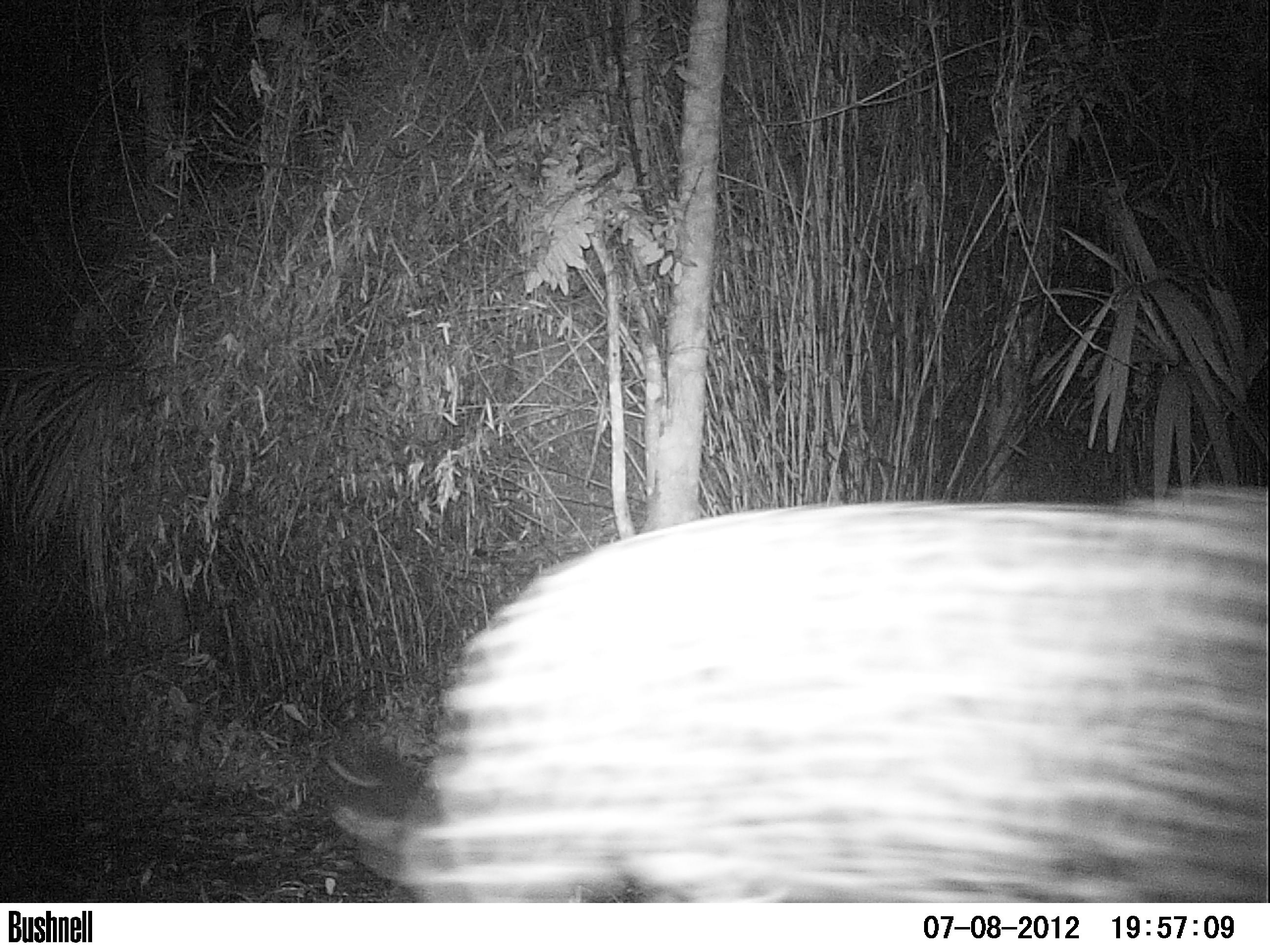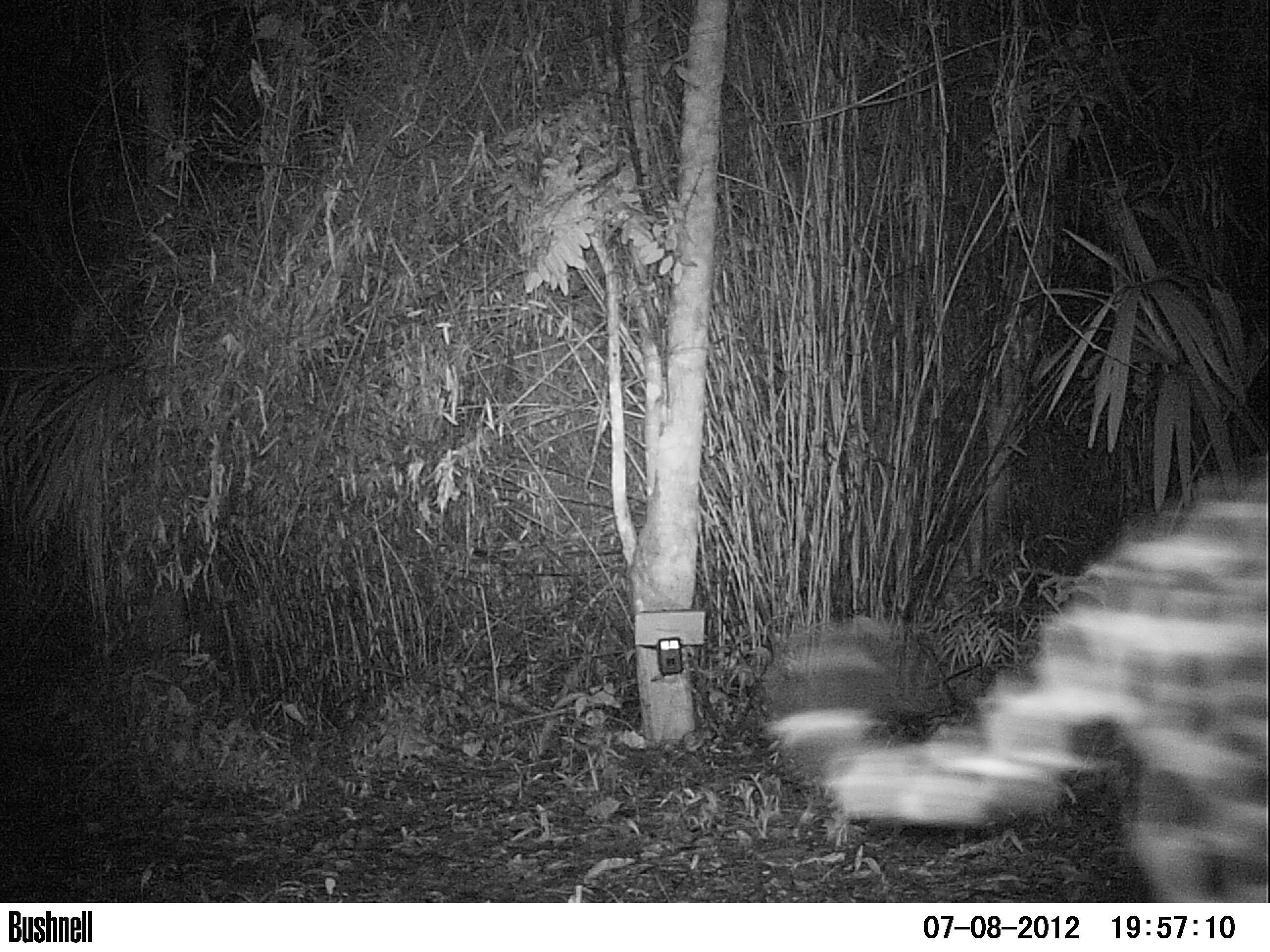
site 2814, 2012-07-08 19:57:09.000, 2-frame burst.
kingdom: Animalia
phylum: Chordata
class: Mammalia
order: Carnivora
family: Felidae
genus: Panthera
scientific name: Panthera onca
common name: jaguar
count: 1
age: adult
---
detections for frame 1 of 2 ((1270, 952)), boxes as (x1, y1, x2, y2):
panthera onca: (328, 480, 1267, 901)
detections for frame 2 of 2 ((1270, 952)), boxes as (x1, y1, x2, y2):
panthera onca: (759, 476, 1267, 901)